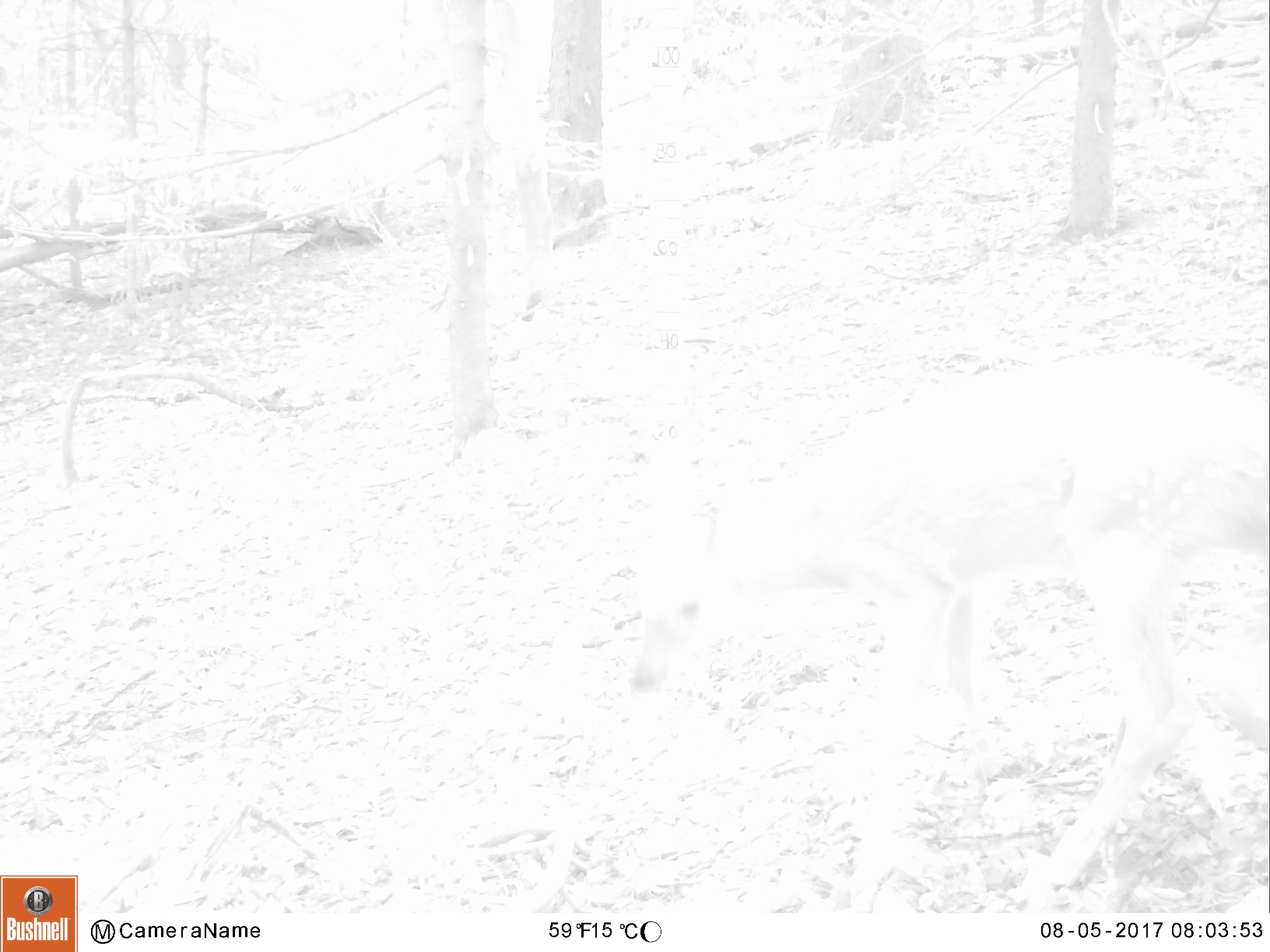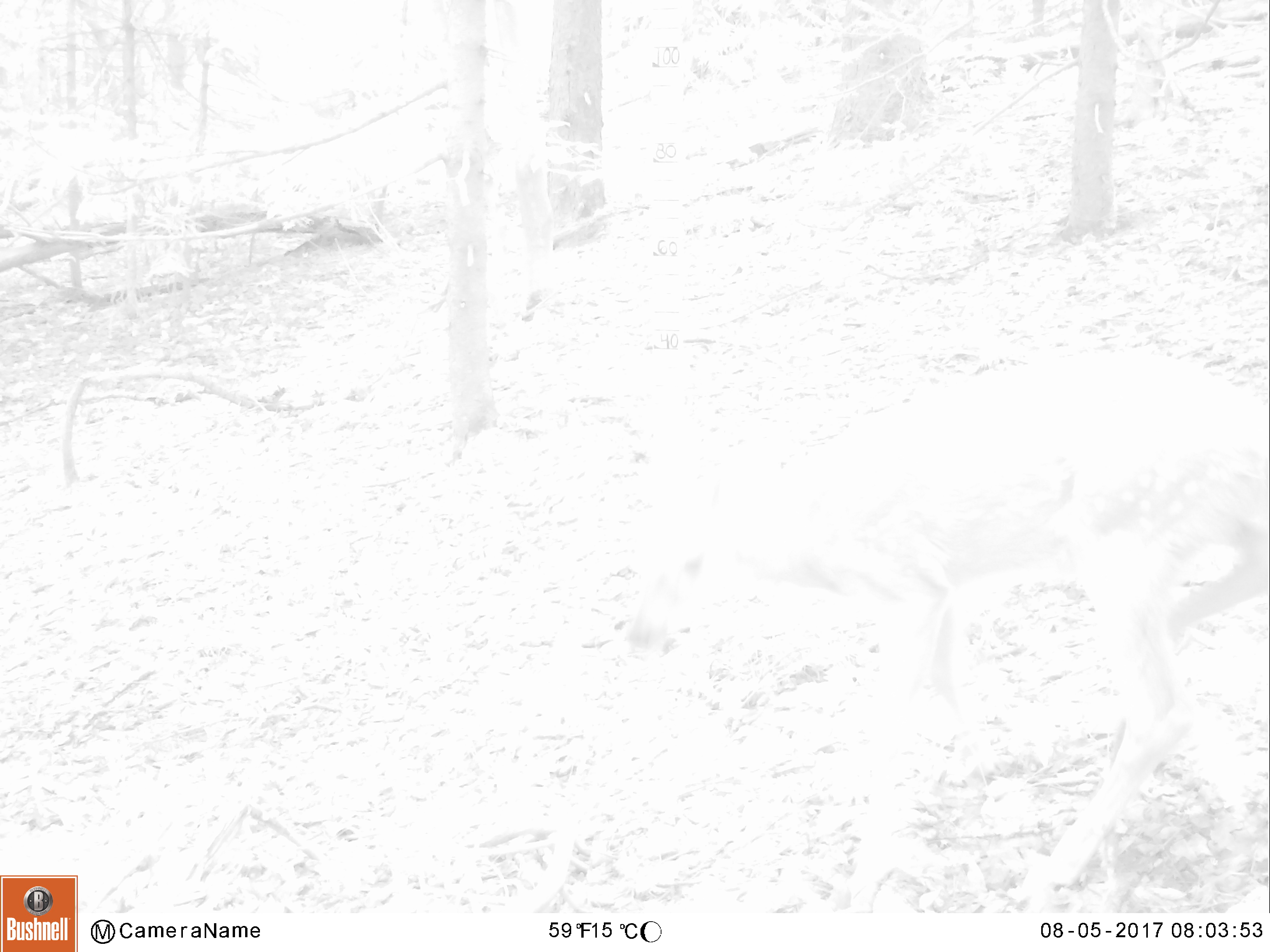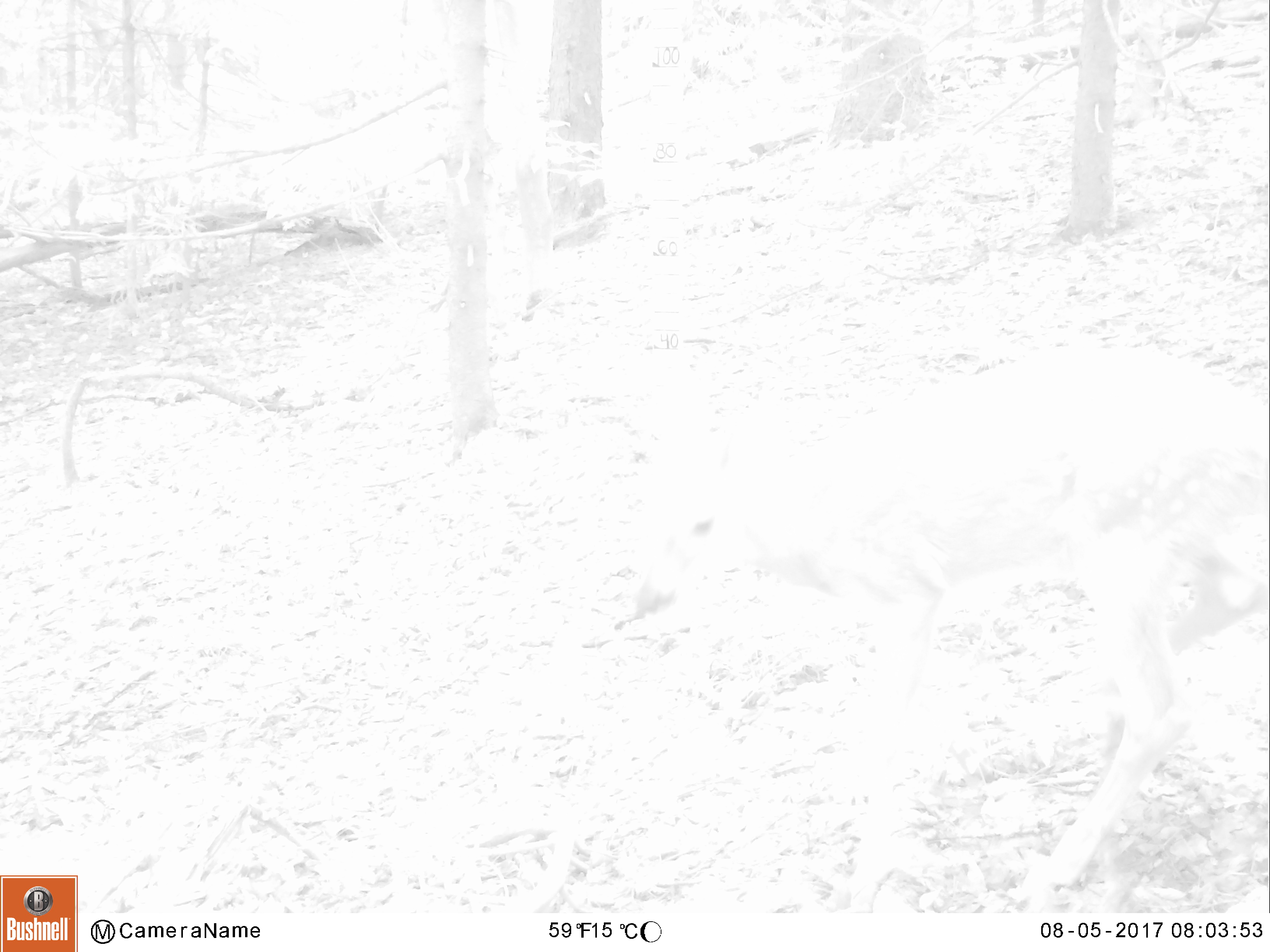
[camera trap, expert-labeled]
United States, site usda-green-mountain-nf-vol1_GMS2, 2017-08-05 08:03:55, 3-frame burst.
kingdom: Animalia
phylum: Chordata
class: Mammalia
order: Artiodactyla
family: Cervidae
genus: Odocoileus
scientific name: Odocoileus virginianus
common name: white-tailed deer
White-tailed deer (Odocoileus virginianus).